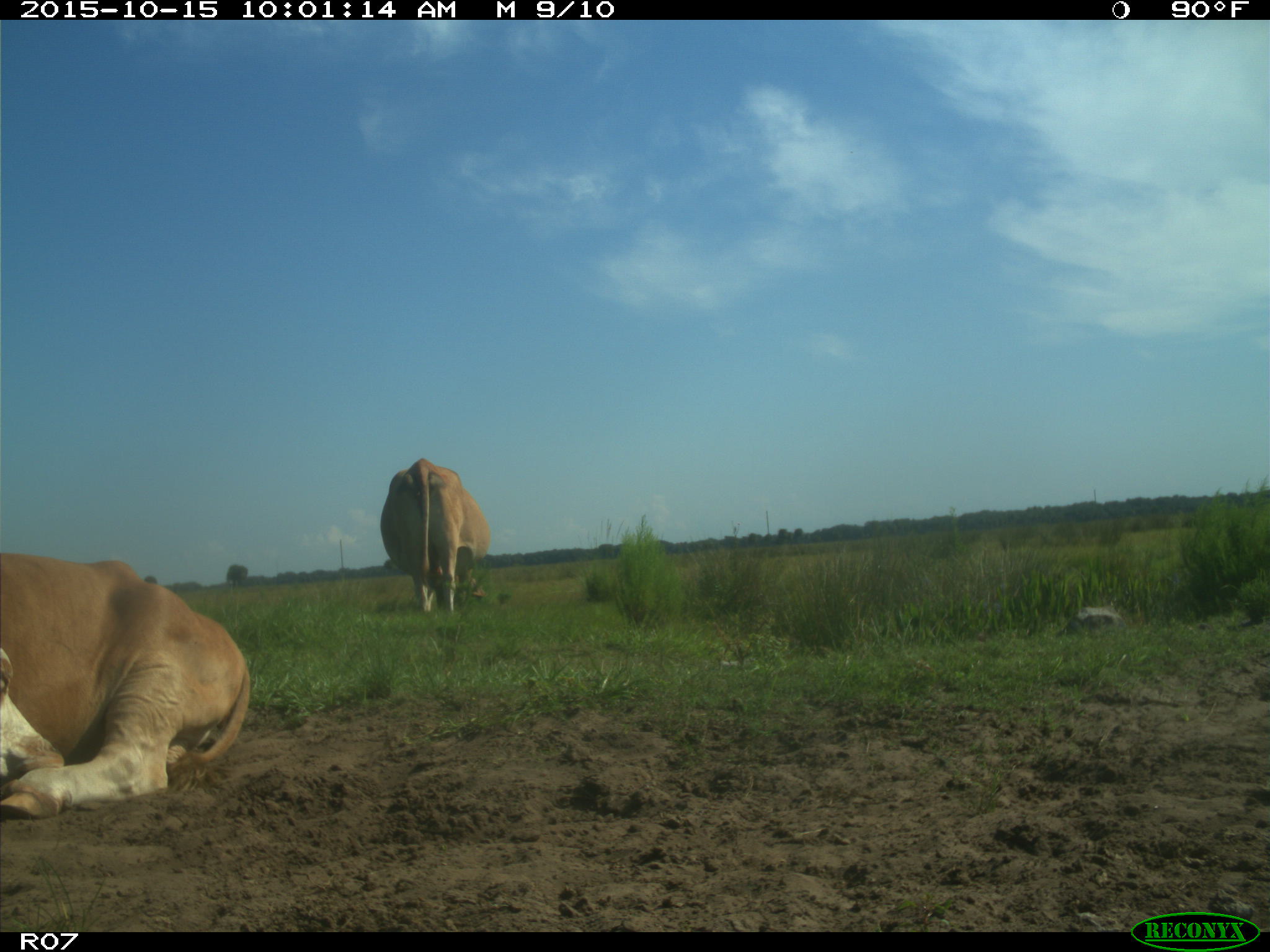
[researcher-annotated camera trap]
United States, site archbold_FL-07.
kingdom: Animalia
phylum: Chordata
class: Mammalia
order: Artiodactyla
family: Bovidae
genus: Bos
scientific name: Bos taurus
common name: domestic cow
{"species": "Bos taurus (domestic cow)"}